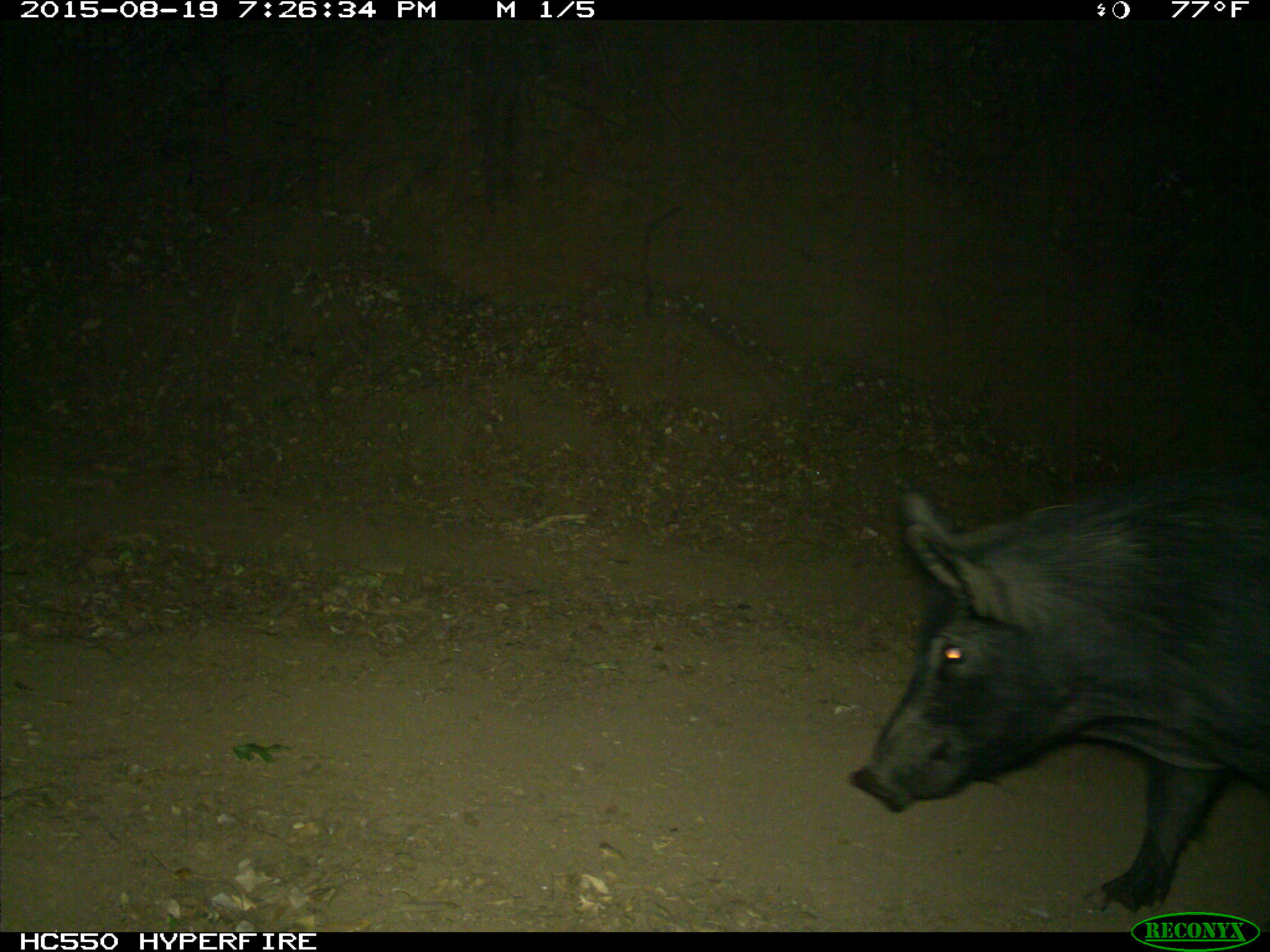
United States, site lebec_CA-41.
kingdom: Animalia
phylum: Chordata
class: Mammalia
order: Artiodactyla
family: Suidae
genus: Sus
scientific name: Sus scrofa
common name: wild boar